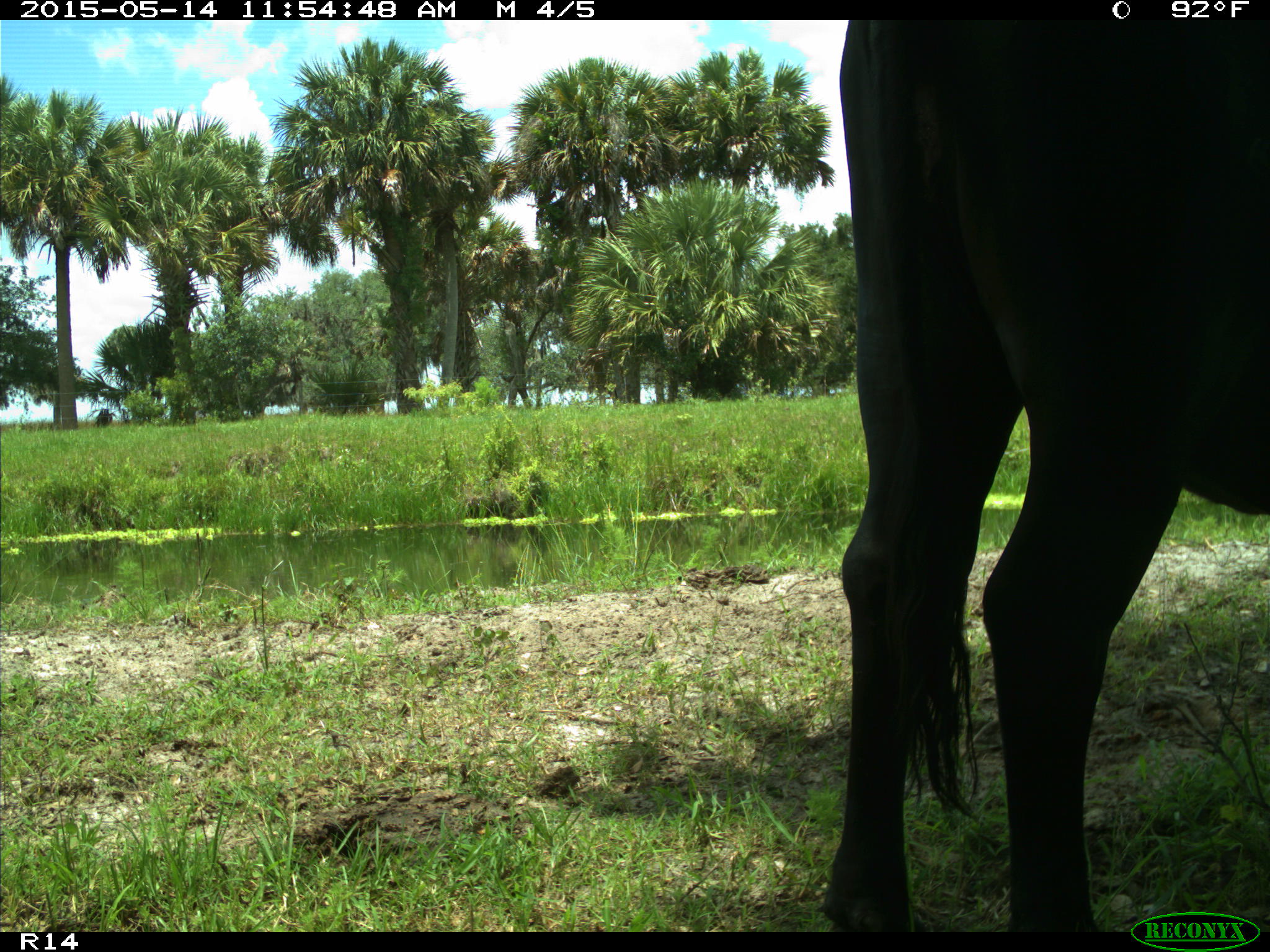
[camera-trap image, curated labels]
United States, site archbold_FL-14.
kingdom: Animalia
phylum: Chordata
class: Mammalia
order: Artiodactyla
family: Bovidae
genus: Bos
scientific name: Bos taurus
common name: domestic cow